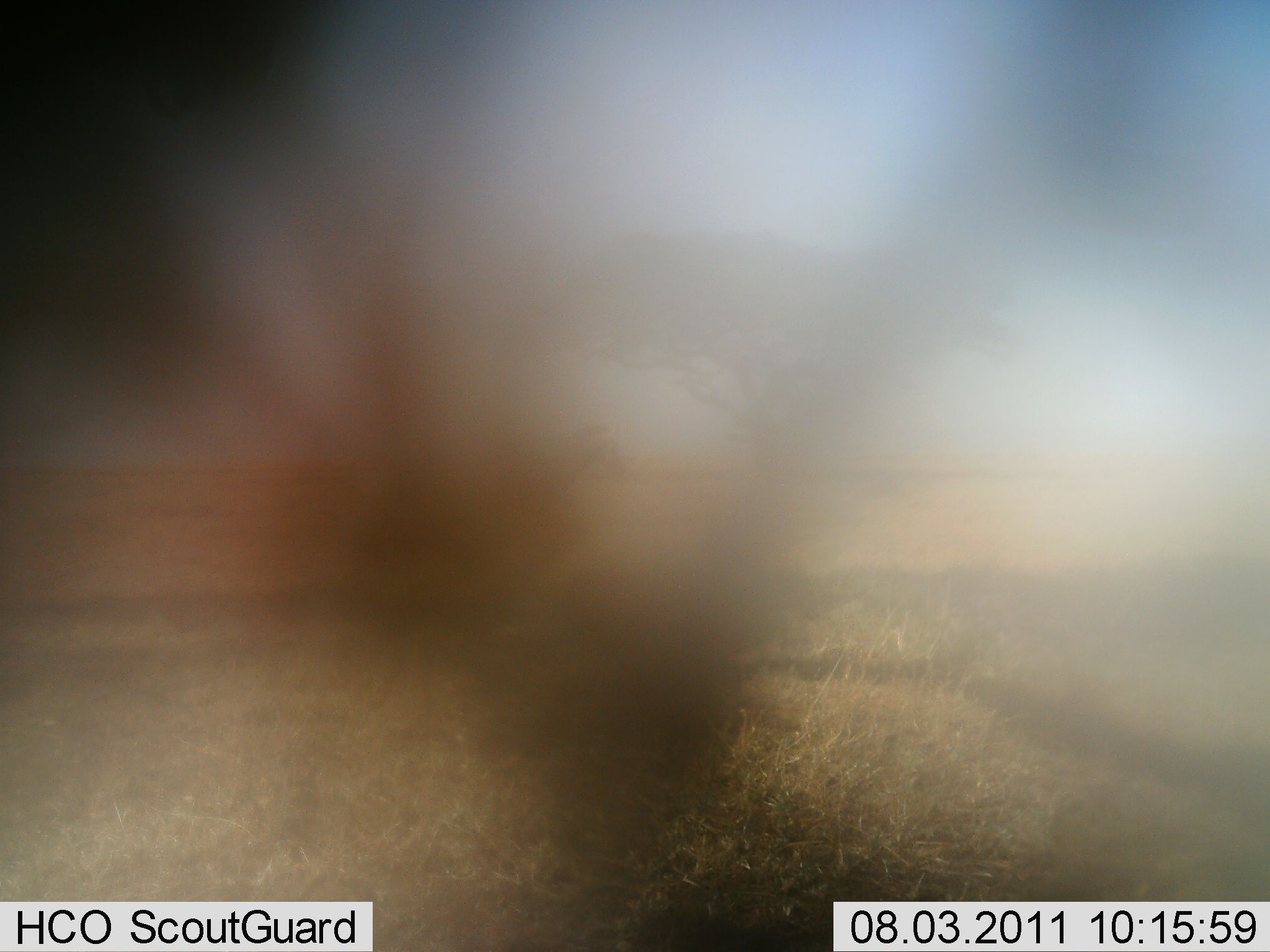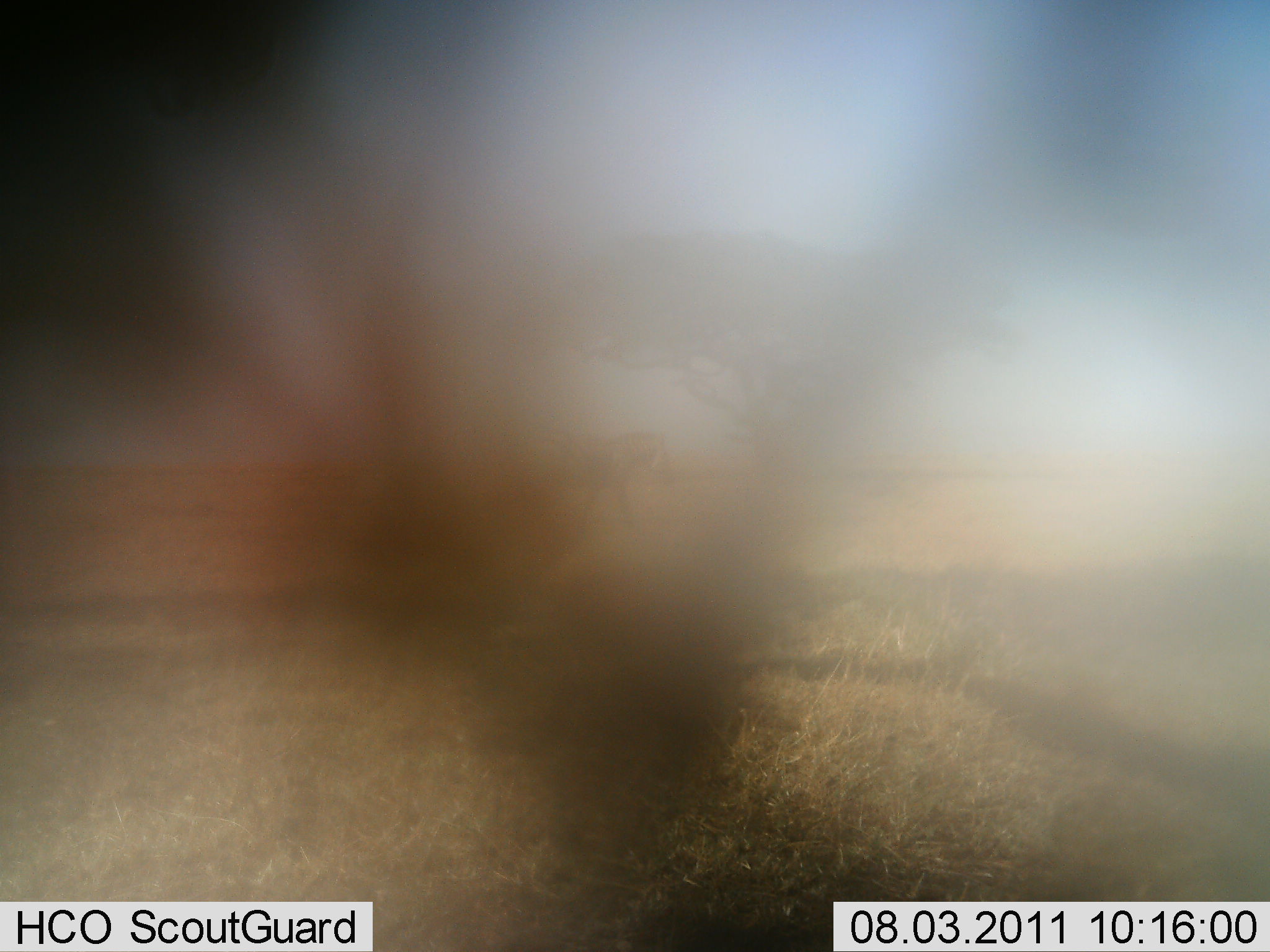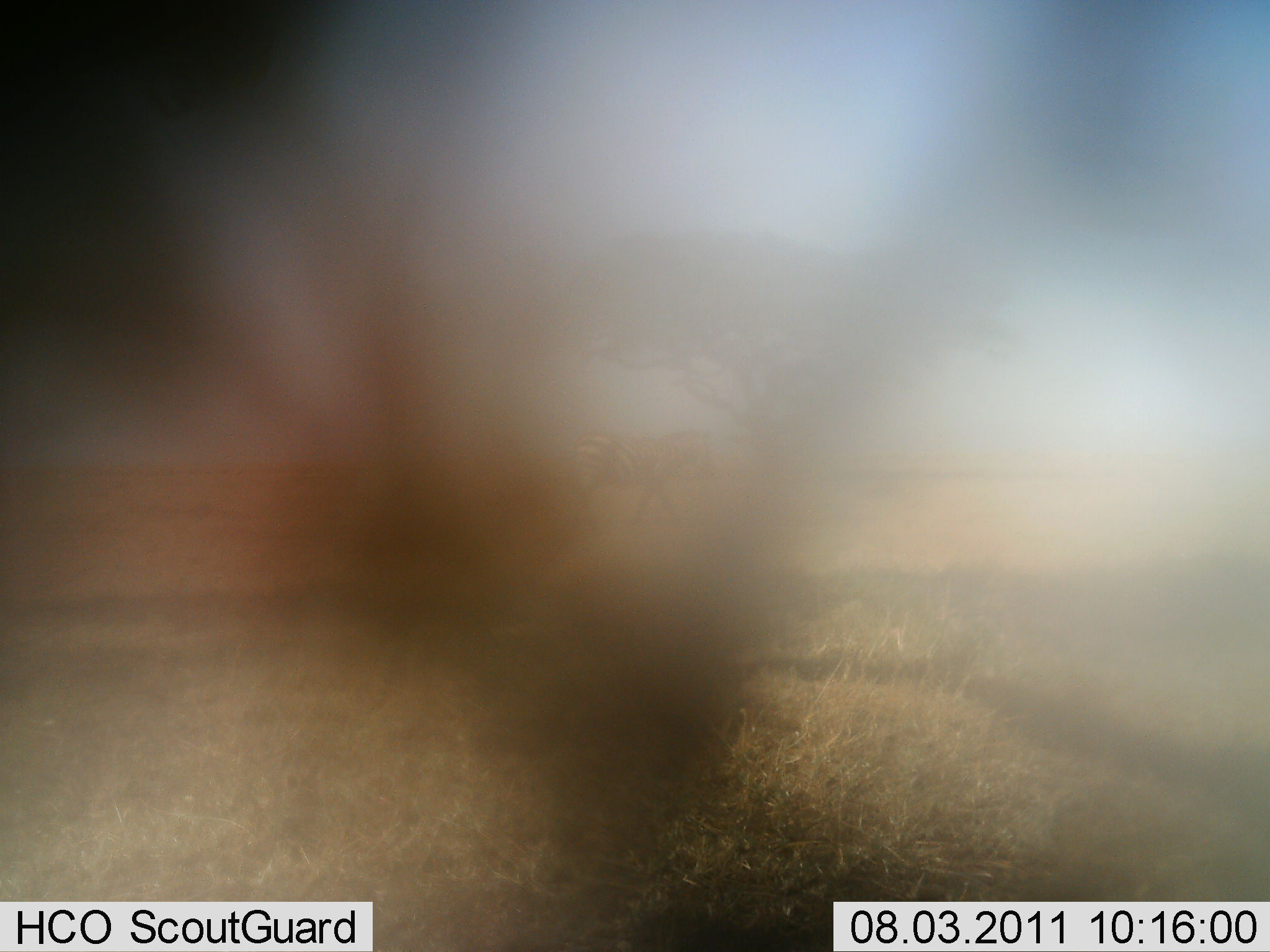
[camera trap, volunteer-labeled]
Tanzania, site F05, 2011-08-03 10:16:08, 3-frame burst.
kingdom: Animalia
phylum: Chordata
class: Mammalia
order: Perissodactyla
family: Equidae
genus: Equus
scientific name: Equus quagga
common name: plains zebra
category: zebra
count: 1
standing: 20%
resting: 0%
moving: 100%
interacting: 0%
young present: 0%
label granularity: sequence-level